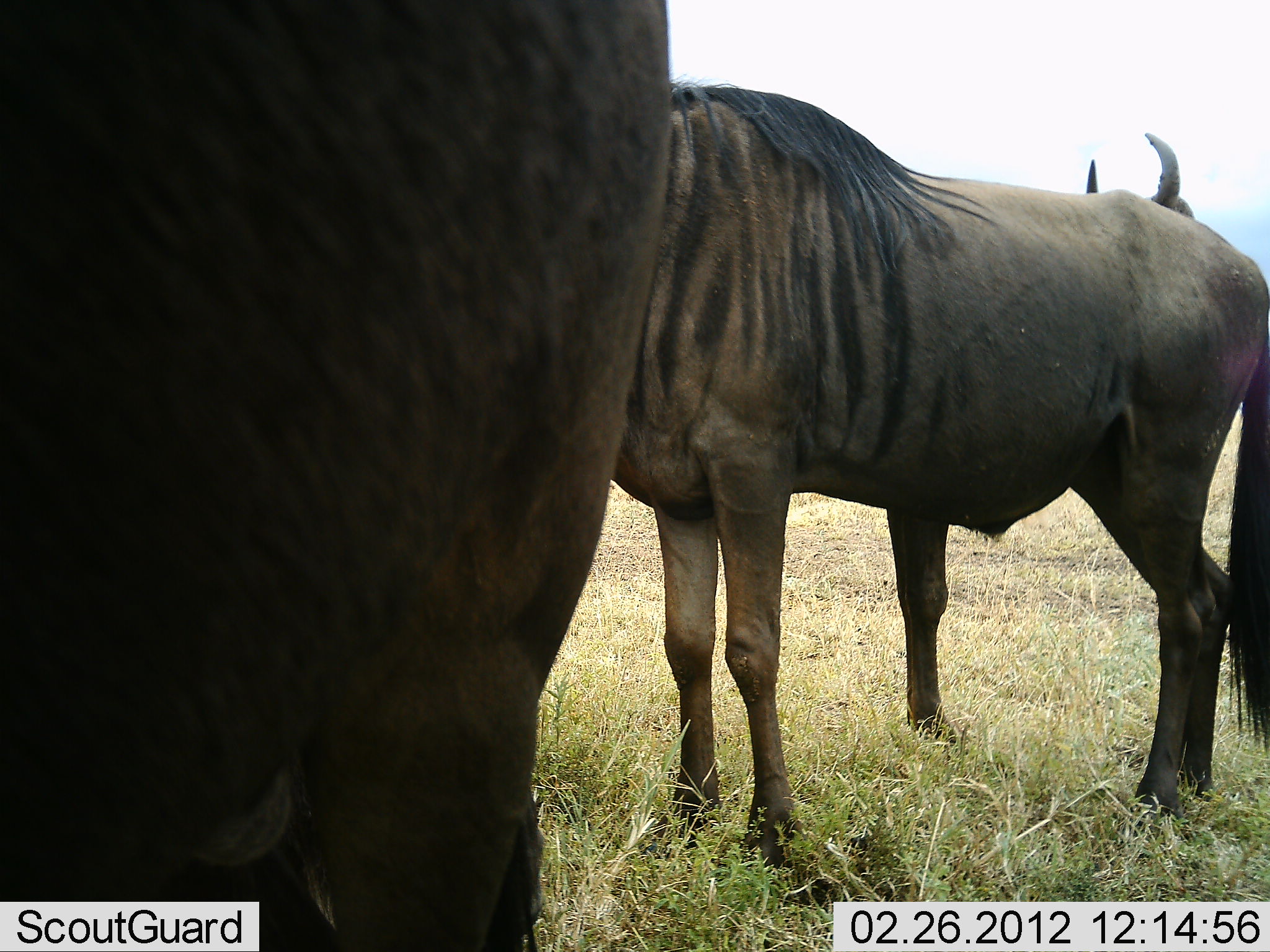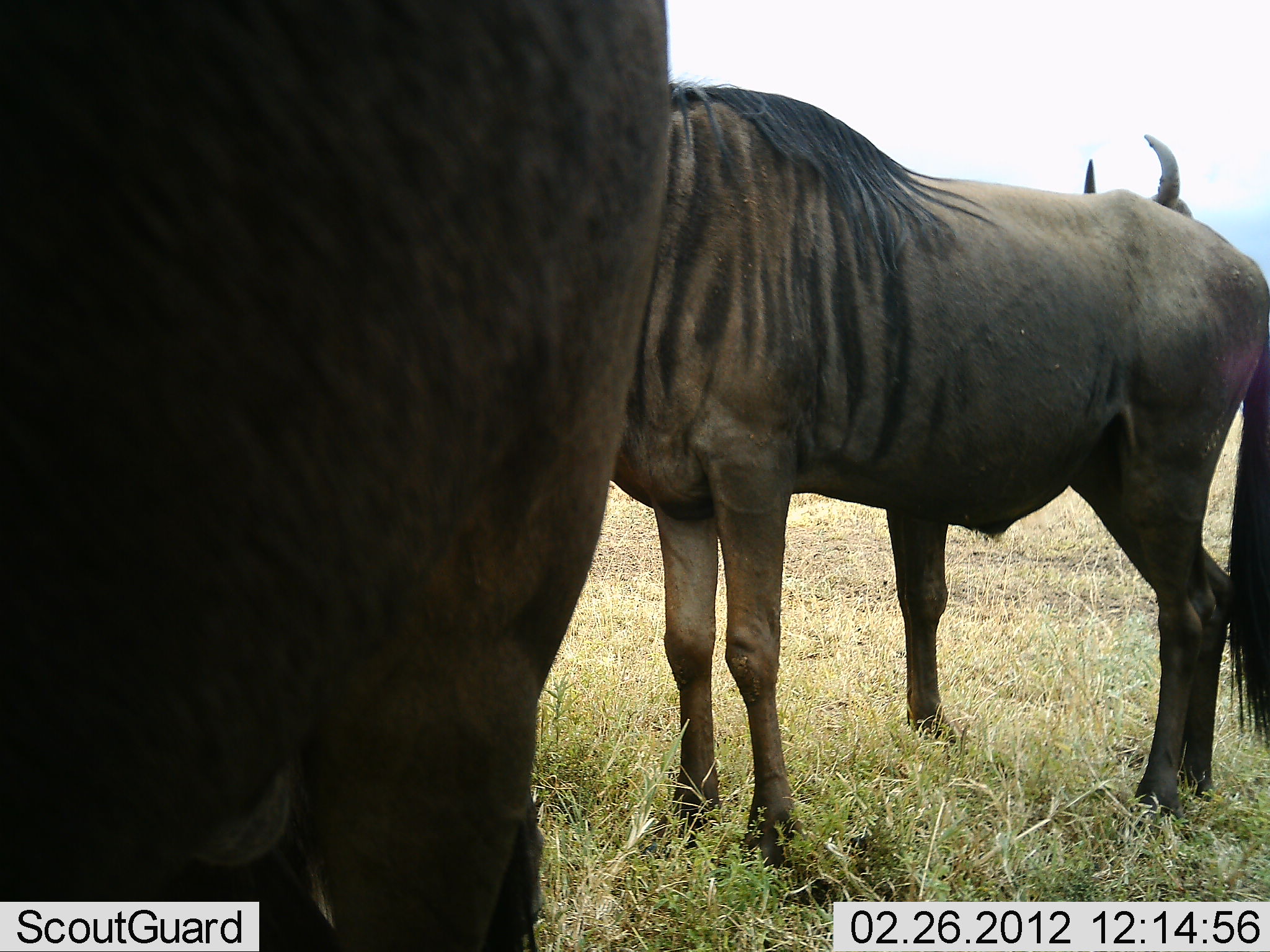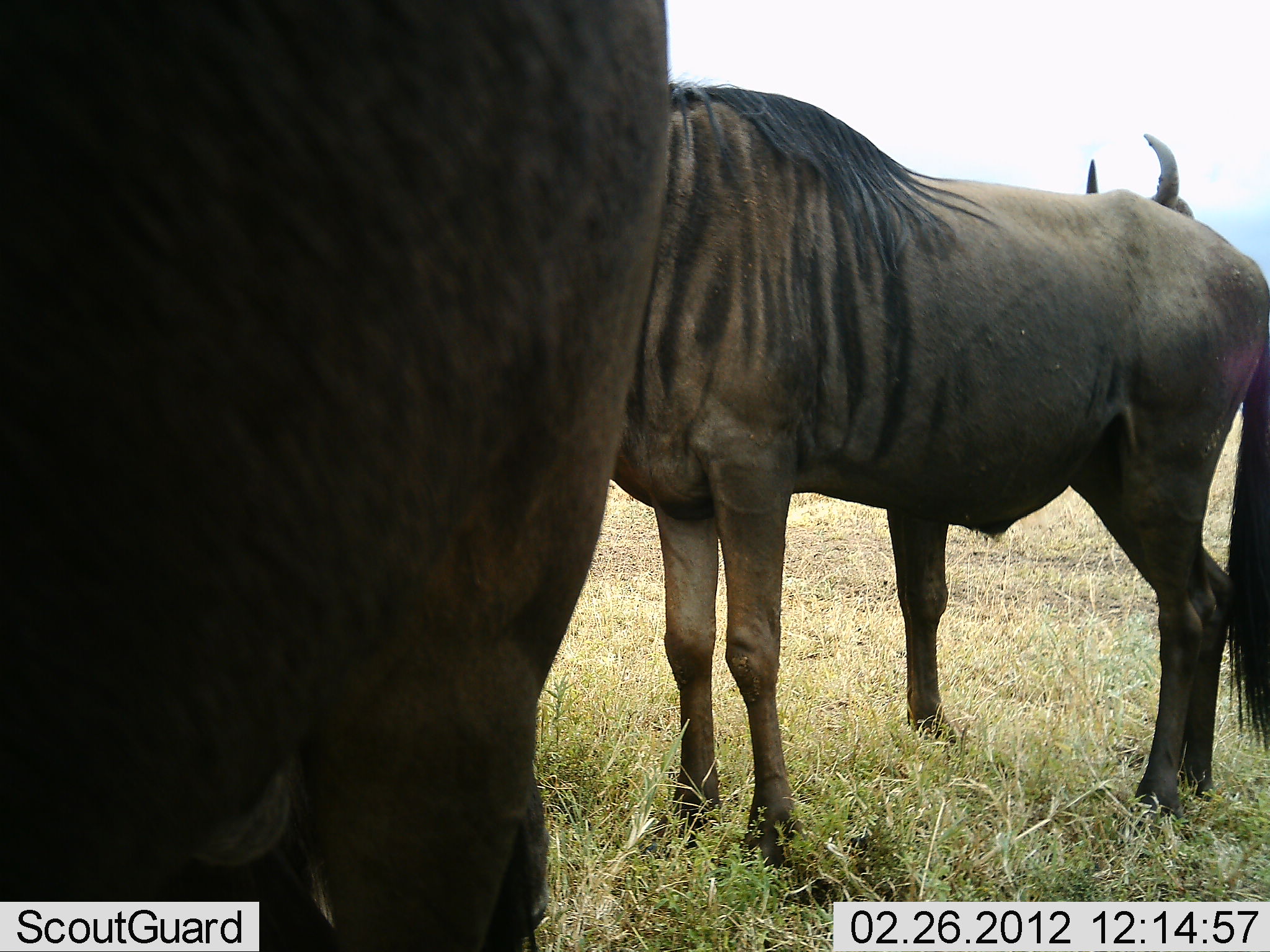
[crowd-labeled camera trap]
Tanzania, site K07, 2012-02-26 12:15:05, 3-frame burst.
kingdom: Animalia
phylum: Chordata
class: Mammalia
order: Artiodactyla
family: Bovidae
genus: Connochaetes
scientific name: Connochaetes taurinus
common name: blue wildebeest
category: wildebeest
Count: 3.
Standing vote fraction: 100%.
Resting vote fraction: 0%.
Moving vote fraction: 0%.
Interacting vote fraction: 0%.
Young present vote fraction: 0%.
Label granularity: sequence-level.